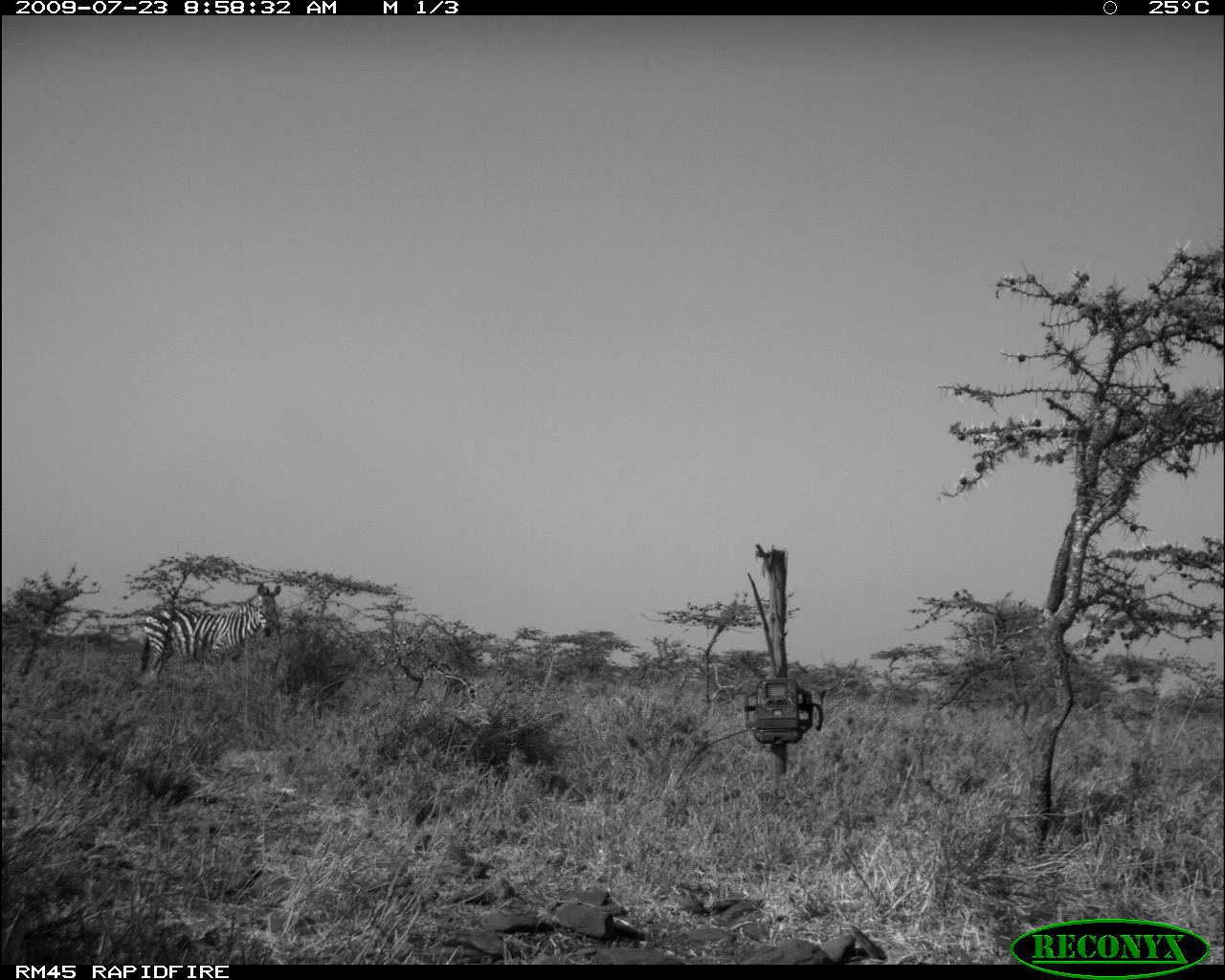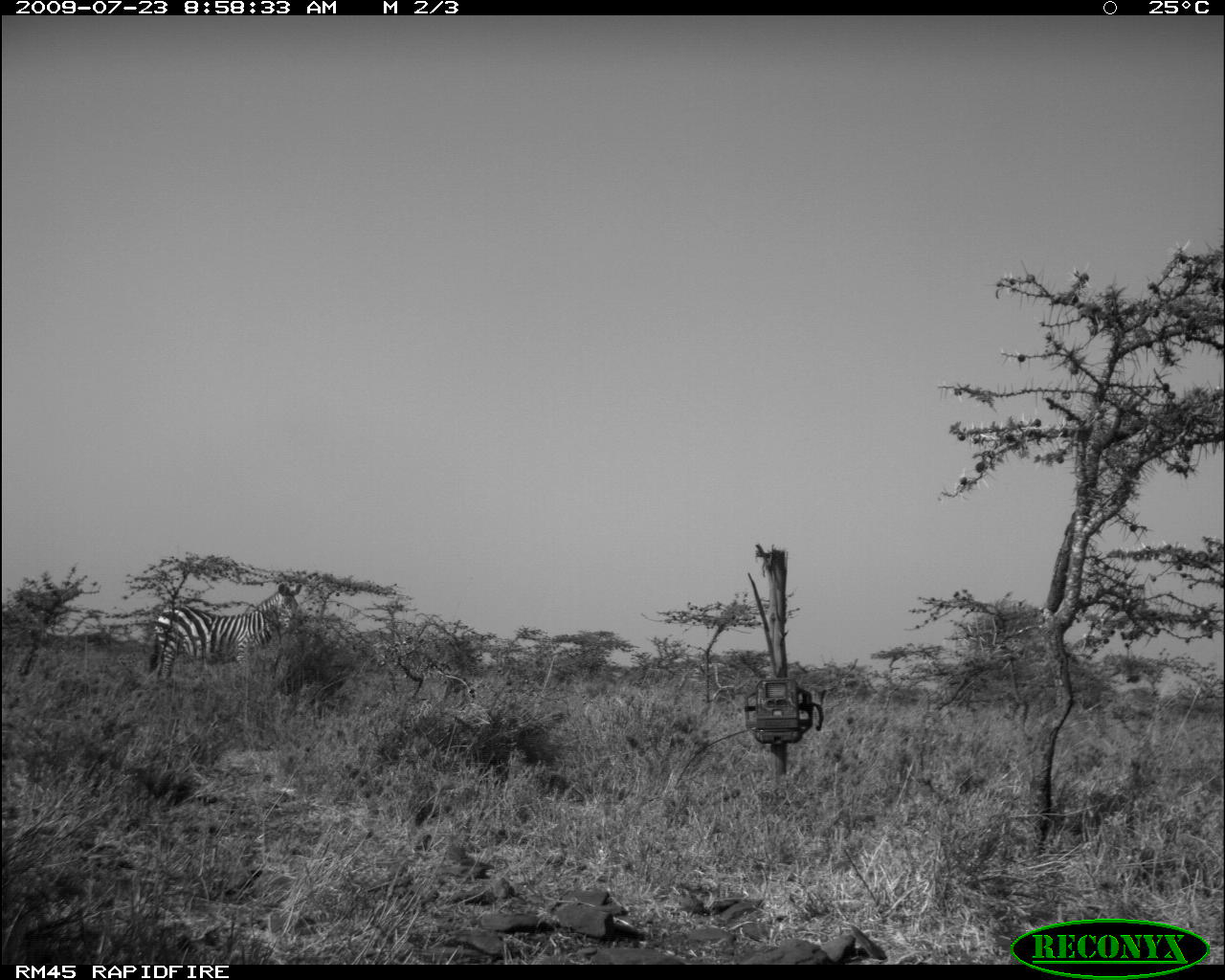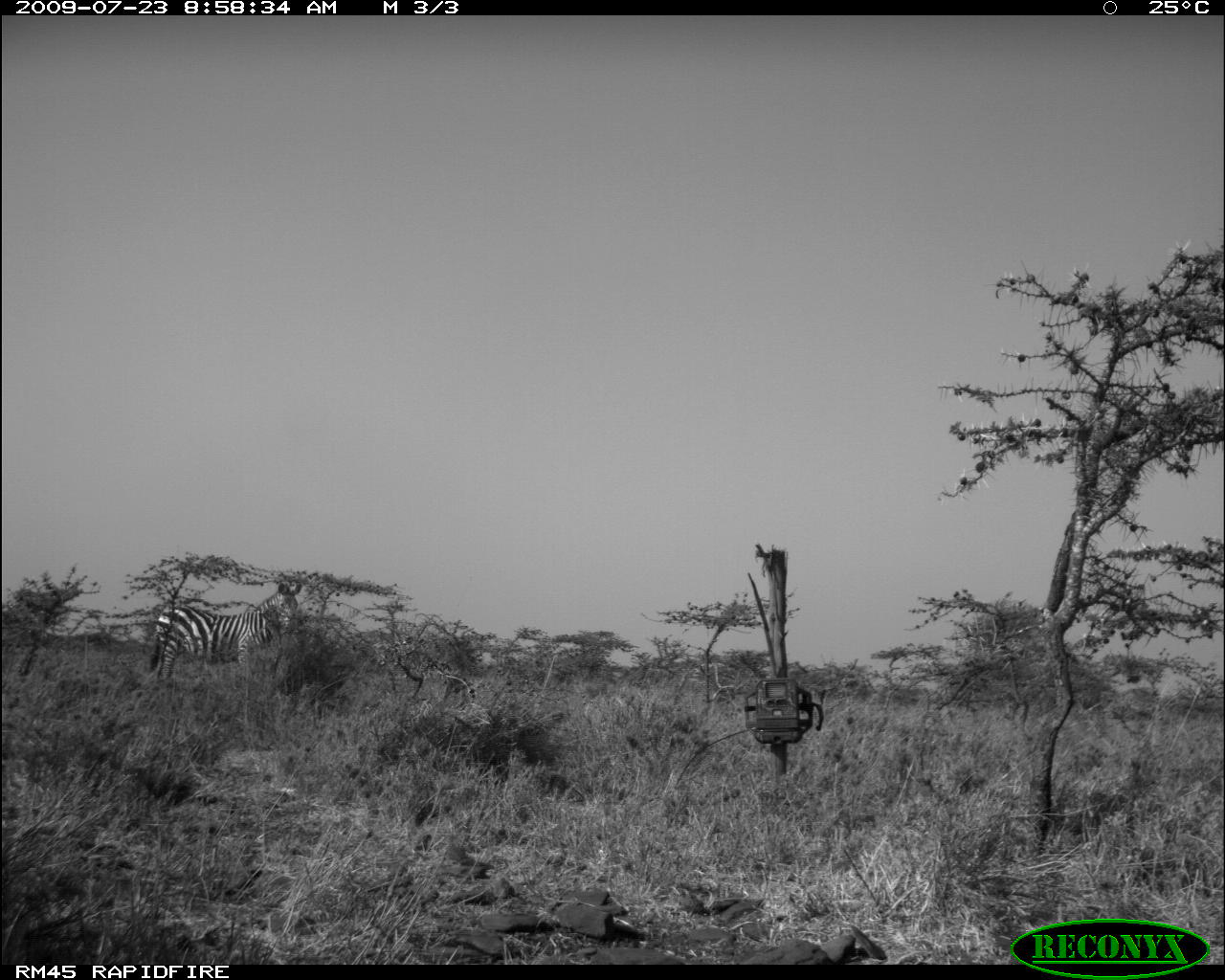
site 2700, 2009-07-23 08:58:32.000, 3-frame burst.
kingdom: Animalia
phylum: Chordata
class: Mammalia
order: Perissodactyla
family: Equidae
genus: Equus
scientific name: Equus quagga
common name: plains zebra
Equus quagga (plains zebra), count 1.